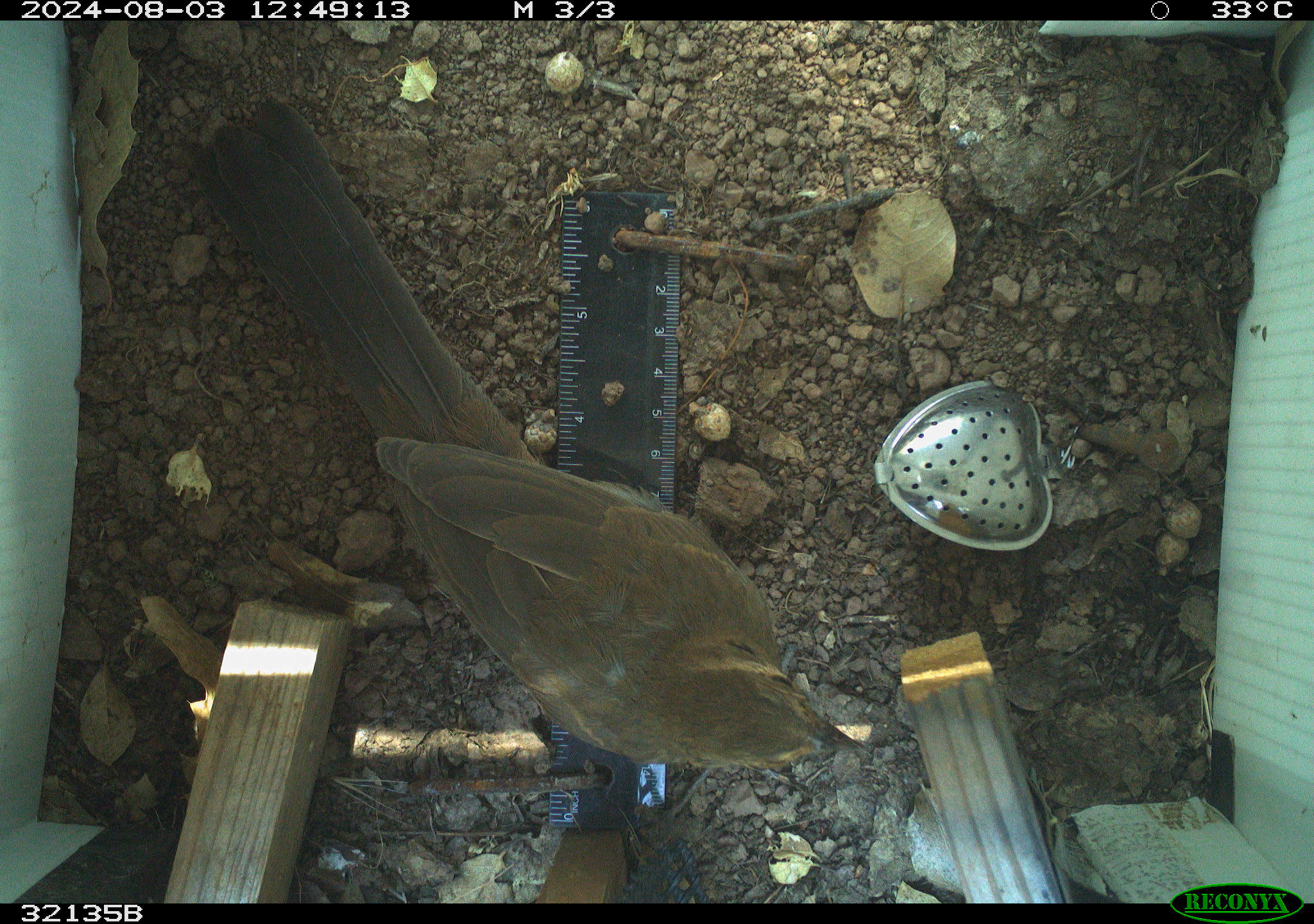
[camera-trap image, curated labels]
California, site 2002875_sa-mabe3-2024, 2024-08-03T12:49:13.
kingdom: Animalia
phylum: Chordata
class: Aves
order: Passeriformes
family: Passerellidae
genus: Melozone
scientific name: Melozone crissalis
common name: california towhee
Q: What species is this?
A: California towhee (Melozone crissalis).